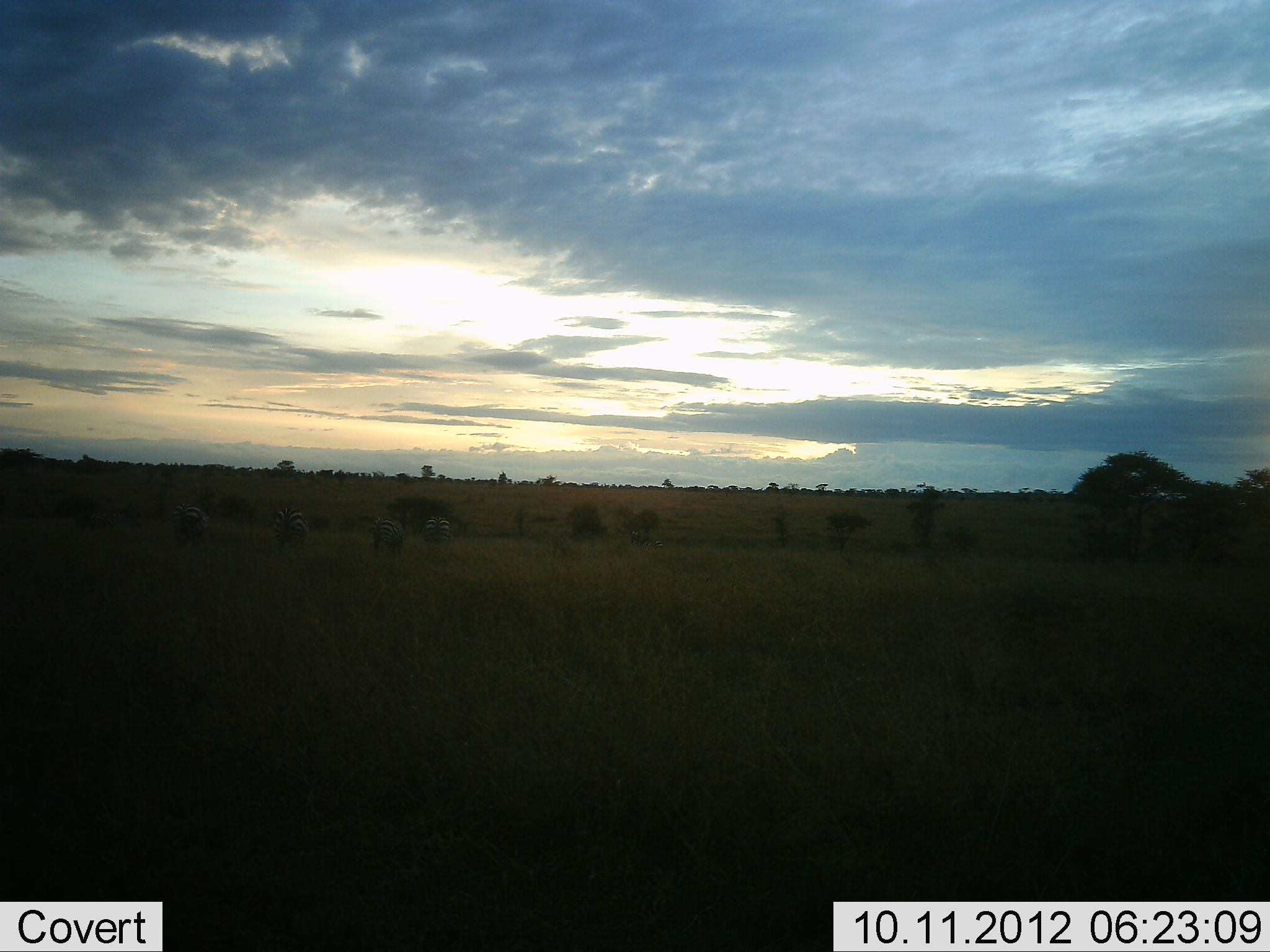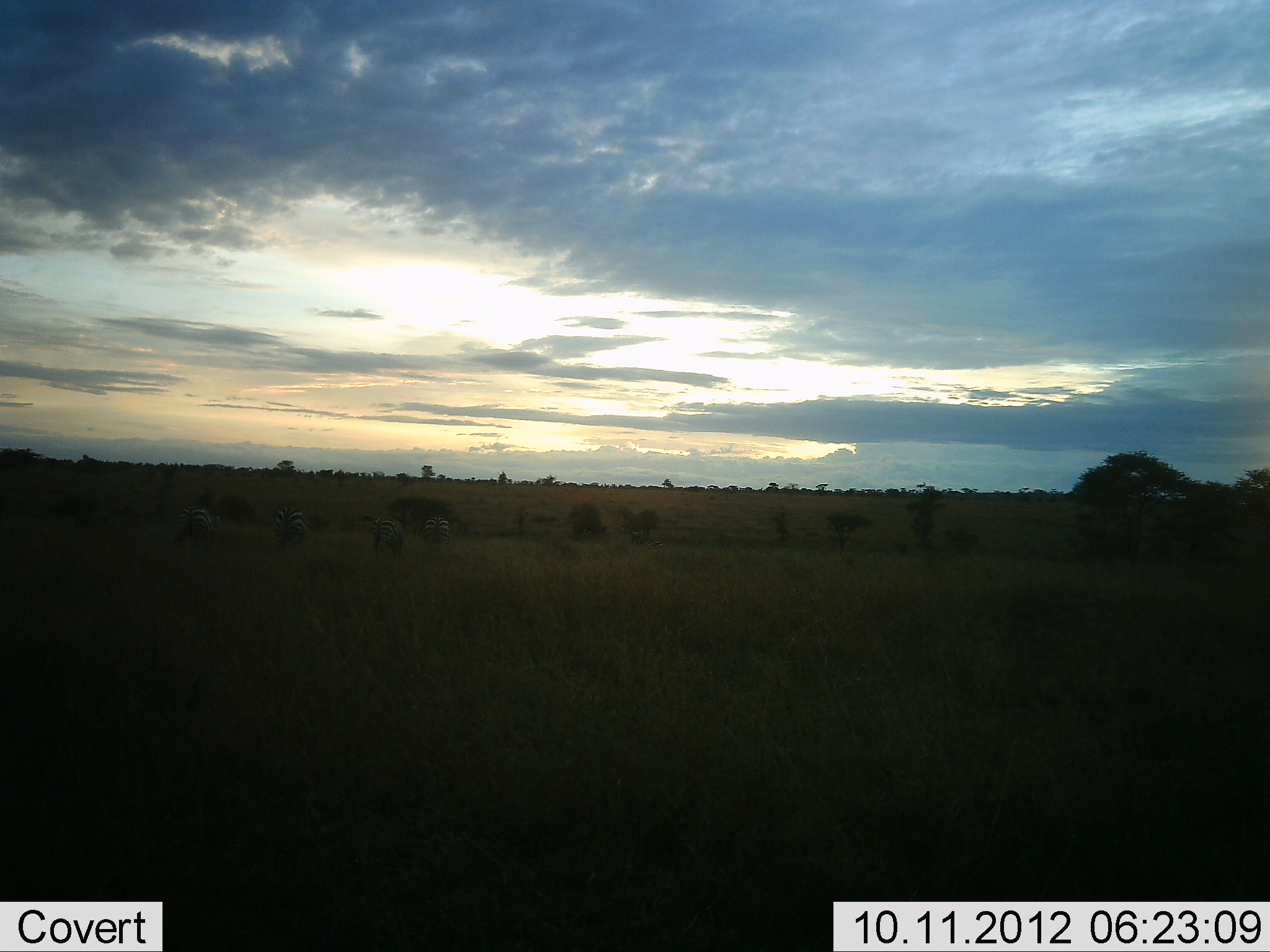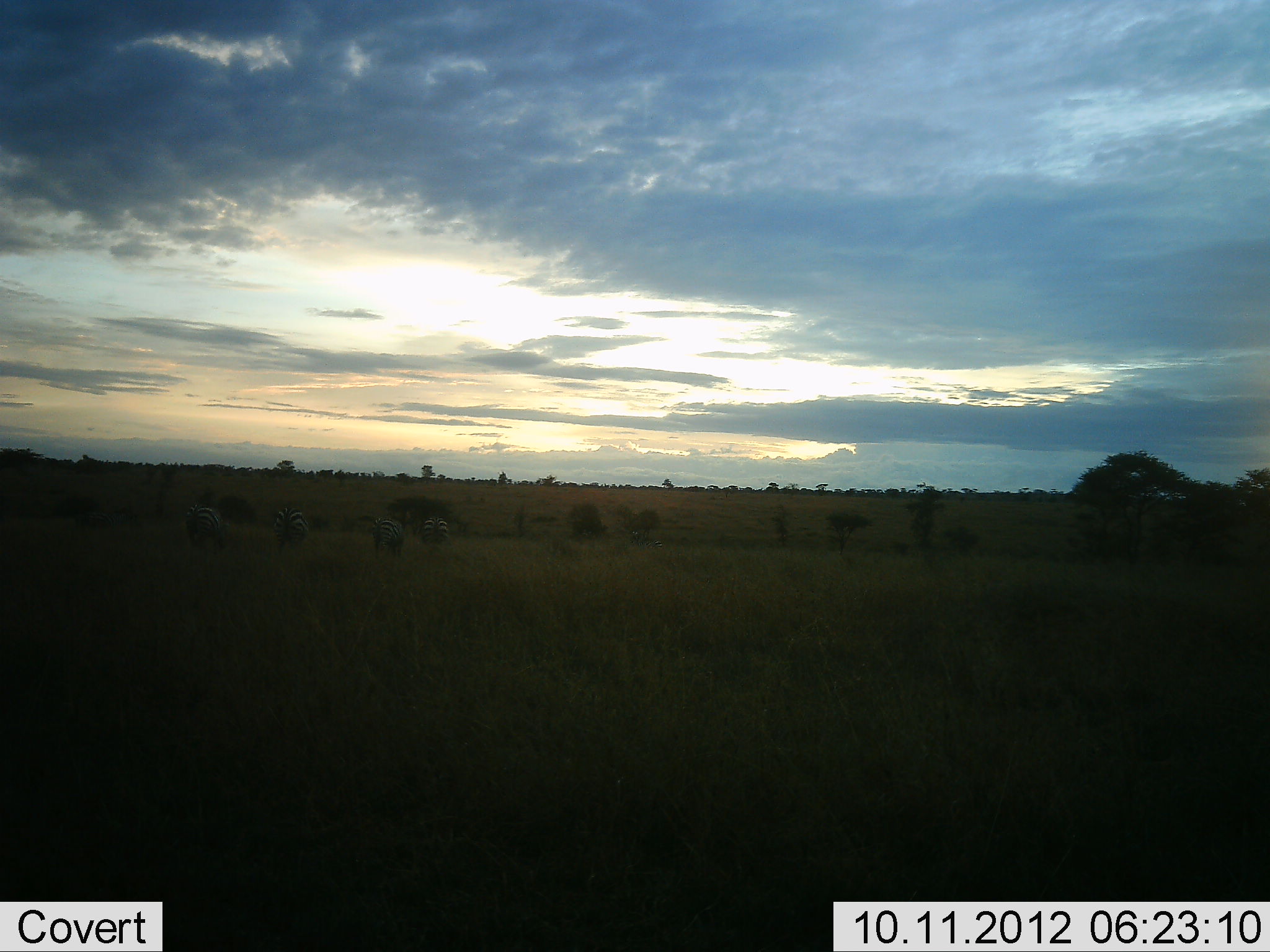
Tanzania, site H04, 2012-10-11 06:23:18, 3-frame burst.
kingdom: Animalia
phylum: Chordata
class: Mammalia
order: Perissodactyla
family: Equidae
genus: Equus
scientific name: Equus quagga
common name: plains zebra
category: zebra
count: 4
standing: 80%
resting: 0%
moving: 10%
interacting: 0%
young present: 0%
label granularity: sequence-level